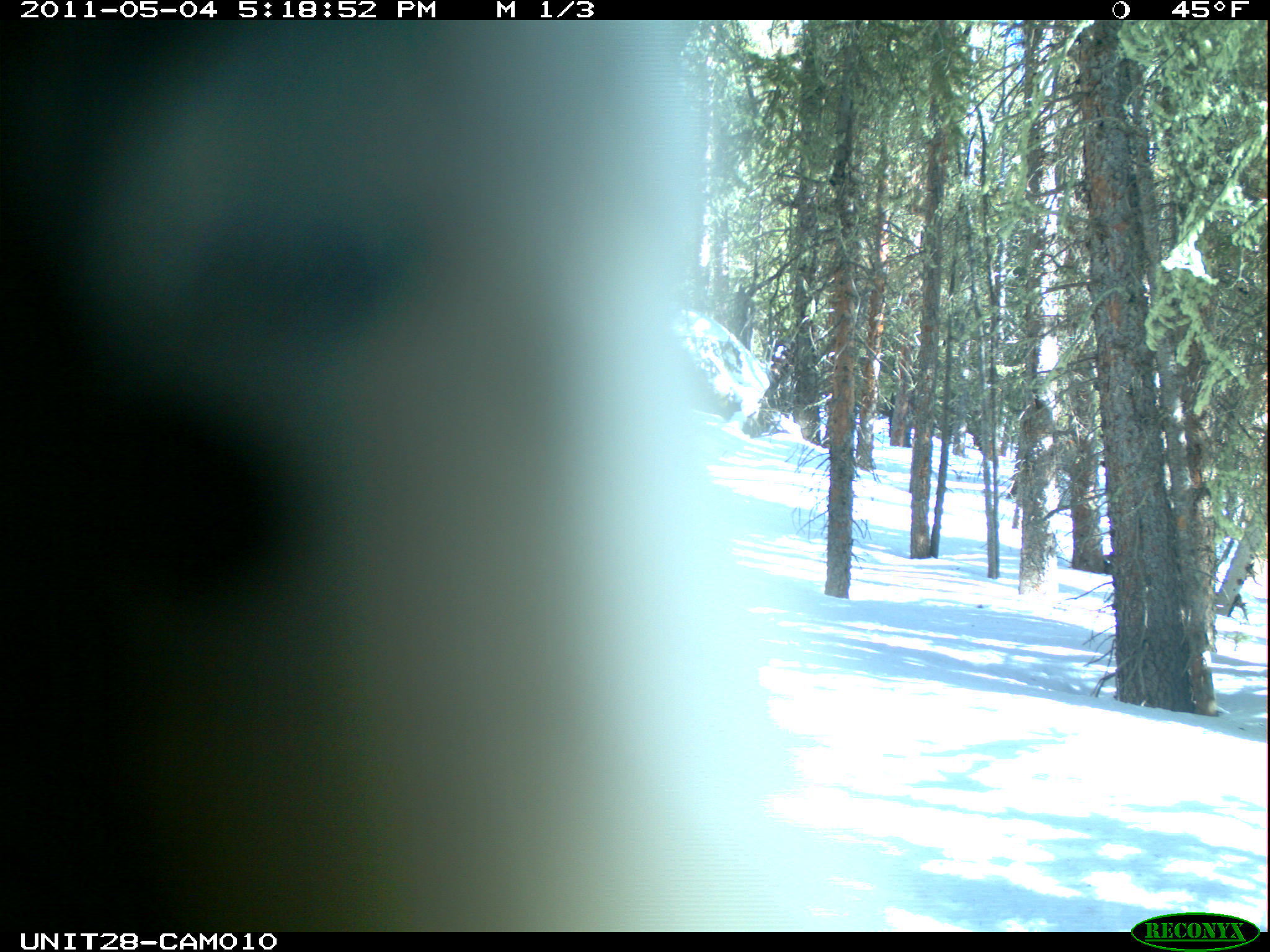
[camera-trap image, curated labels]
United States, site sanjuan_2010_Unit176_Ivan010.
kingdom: Animalia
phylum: Chordata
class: Aves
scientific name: Aves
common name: birds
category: unidentified bird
Unidentified bird (birds) (Aves).